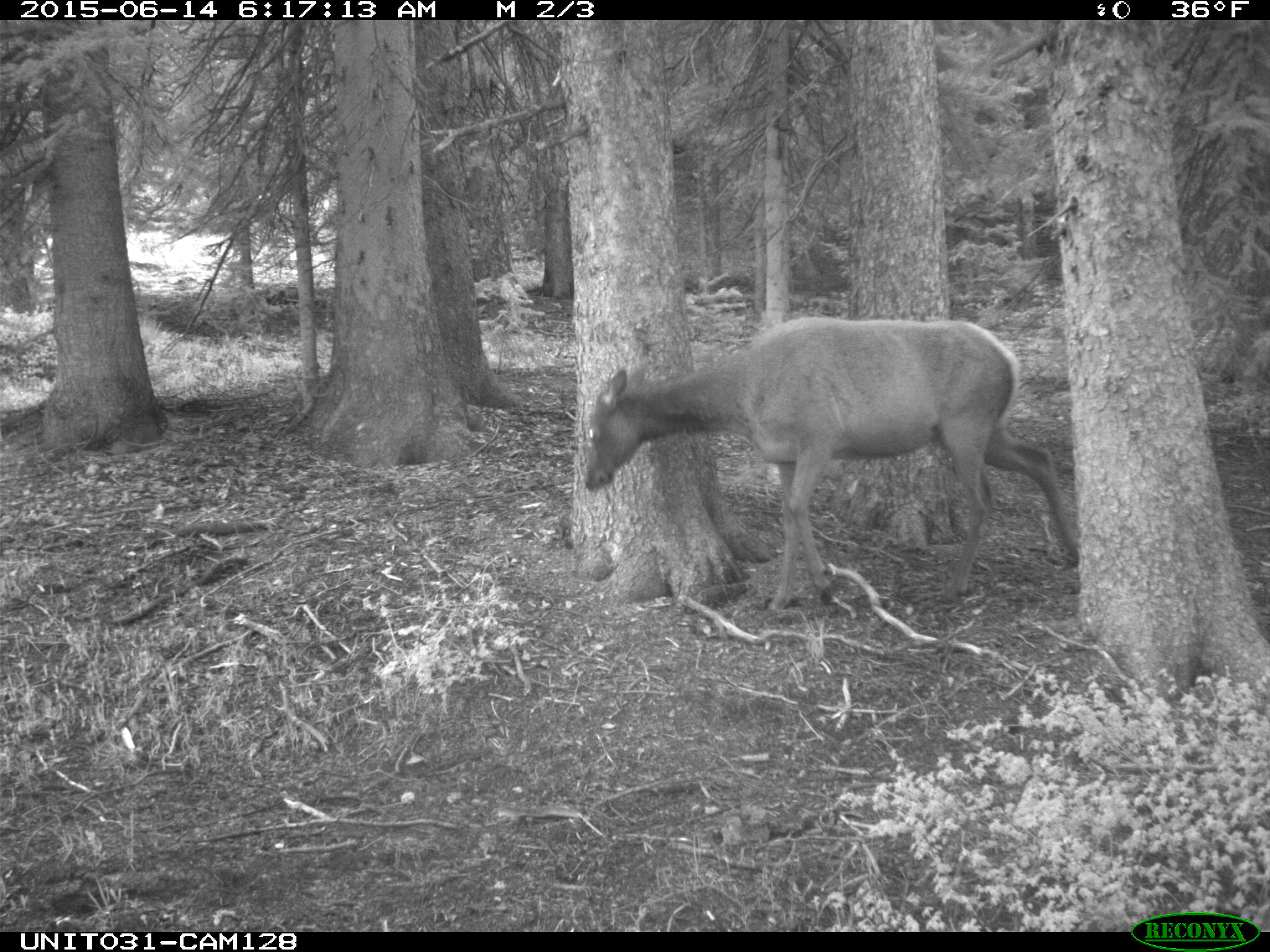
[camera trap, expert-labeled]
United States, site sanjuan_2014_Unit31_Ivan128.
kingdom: Animalia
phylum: Chordata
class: Mammalia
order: Artiodactyla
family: Cervidae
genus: Cervus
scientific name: Cervus elaphus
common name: red deer